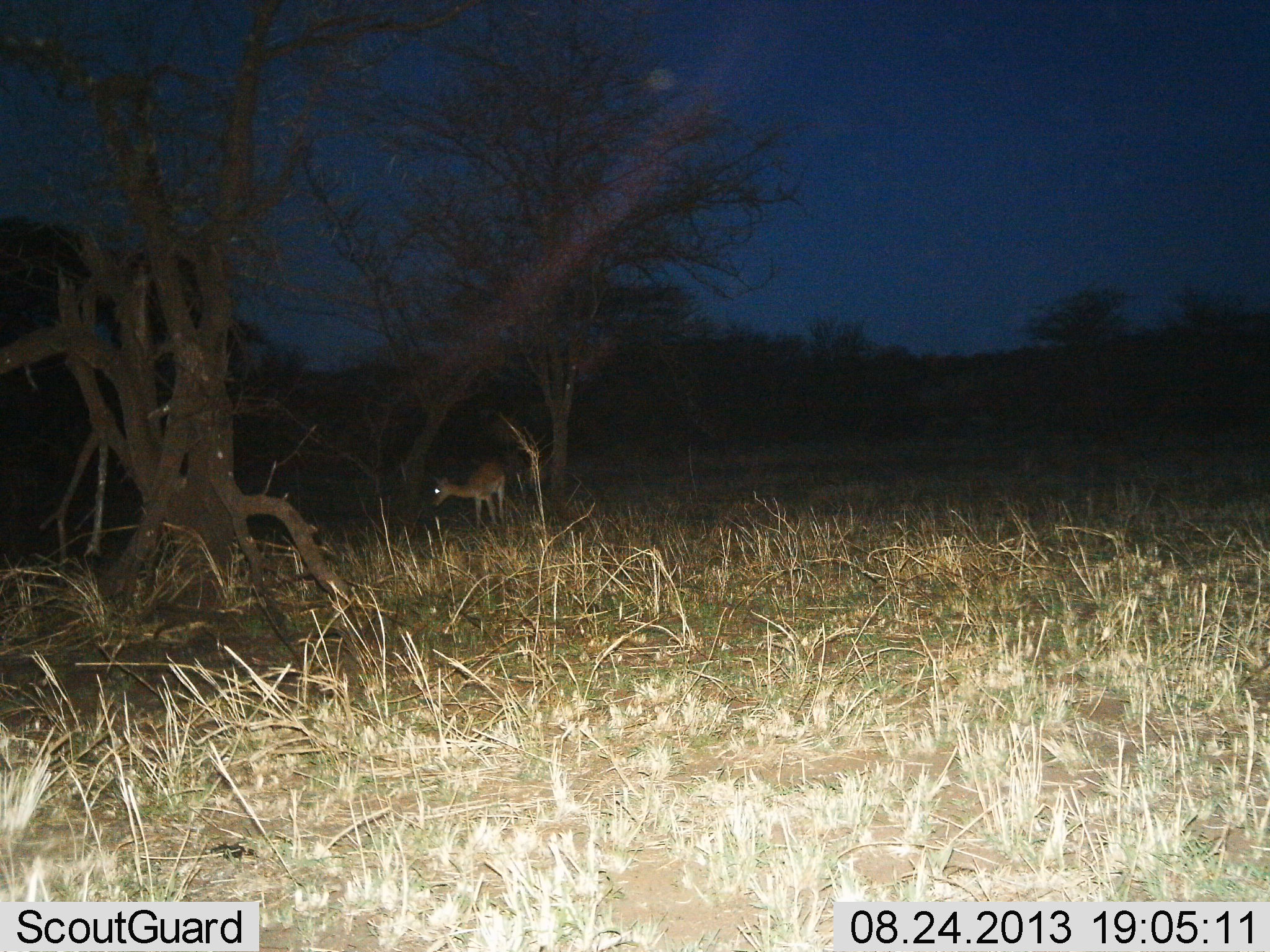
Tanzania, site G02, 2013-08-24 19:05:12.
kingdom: Animalia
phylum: Chordata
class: Mammalia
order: Artiodactyla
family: Bovidae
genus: Redunca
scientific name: Redunca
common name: reedbuck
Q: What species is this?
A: Reedbuck (Redunca).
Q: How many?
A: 1.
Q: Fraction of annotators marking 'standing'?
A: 86%.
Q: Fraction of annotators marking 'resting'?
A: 0%.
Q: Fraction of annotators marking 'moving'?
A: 0%.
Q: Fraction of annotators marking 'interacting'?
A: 0%.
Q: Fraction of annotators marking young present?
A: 0%.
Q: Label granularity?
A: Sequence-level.